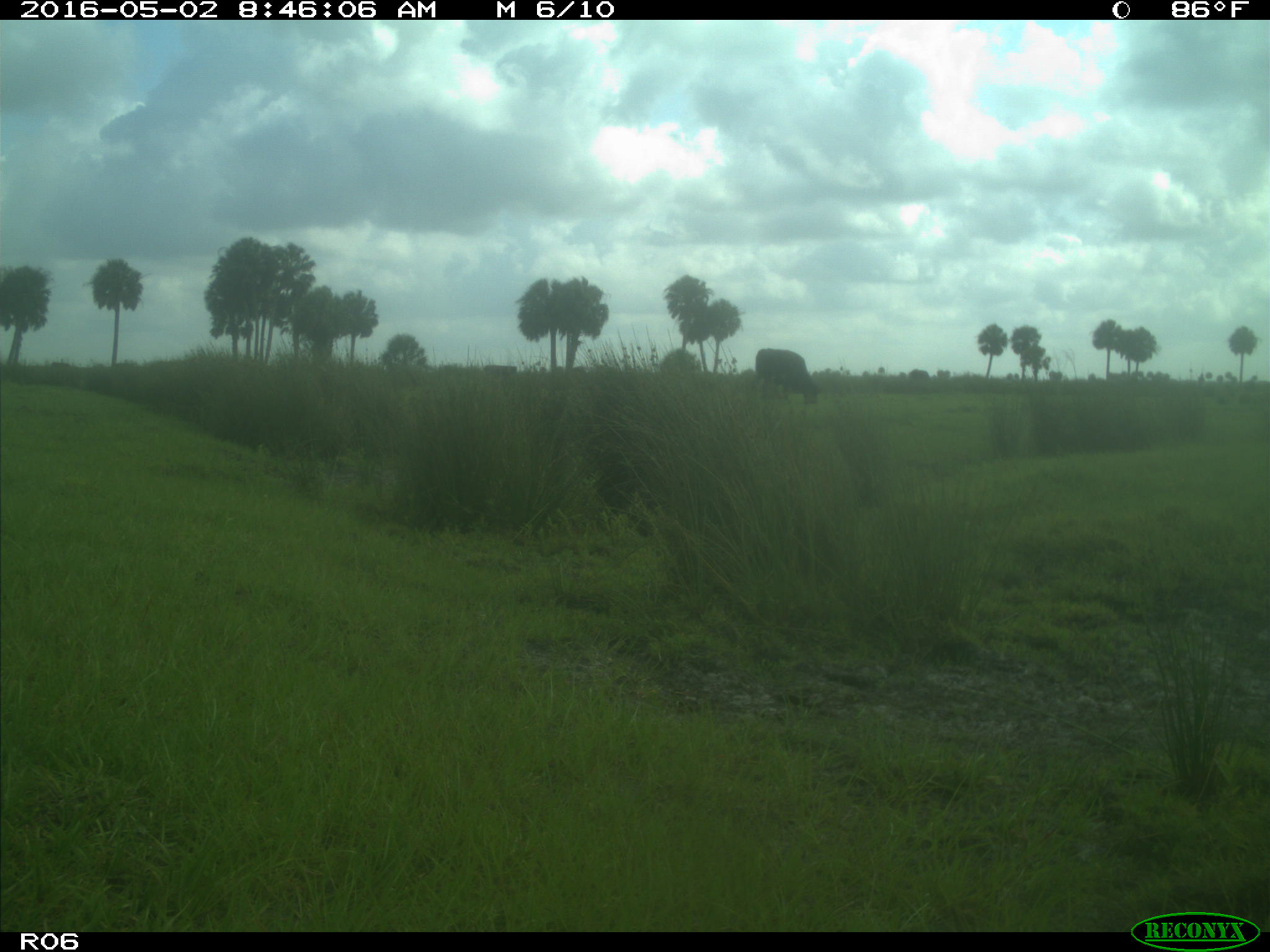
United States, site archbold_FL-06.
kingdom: Animalia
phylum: Chordata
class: Mammalia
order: Artiodactyla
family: Bovidae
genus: Bos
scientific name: Bos taurus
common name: domestic cow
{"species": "Bos taurus (domestic cow)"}